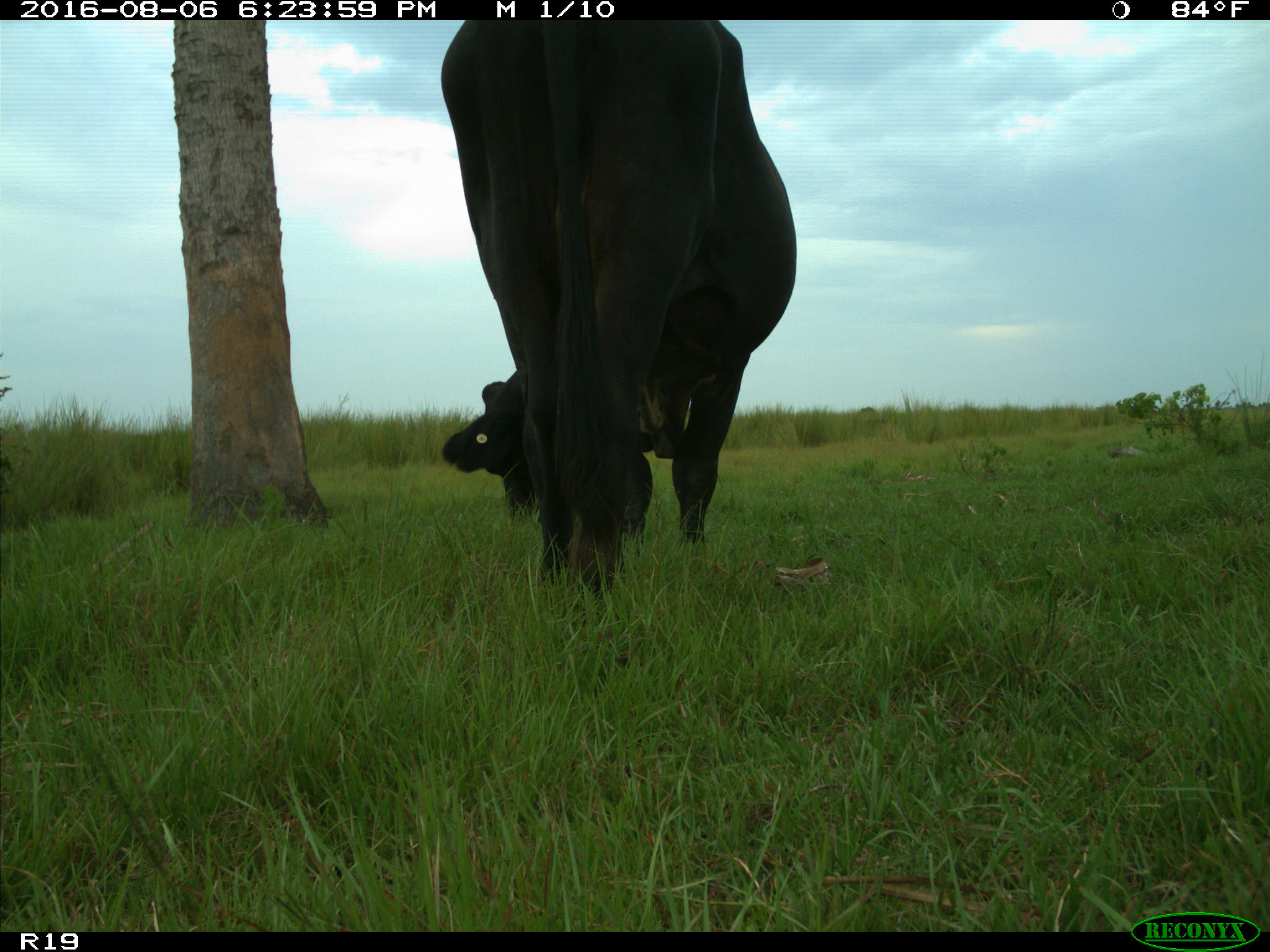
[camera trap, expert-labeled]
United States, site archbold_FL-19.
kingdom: Animalia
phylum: Chordata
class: Mammalia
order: Artiodactyla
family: Bovidae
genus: Bos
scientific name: Bos taurus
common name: domestic cow